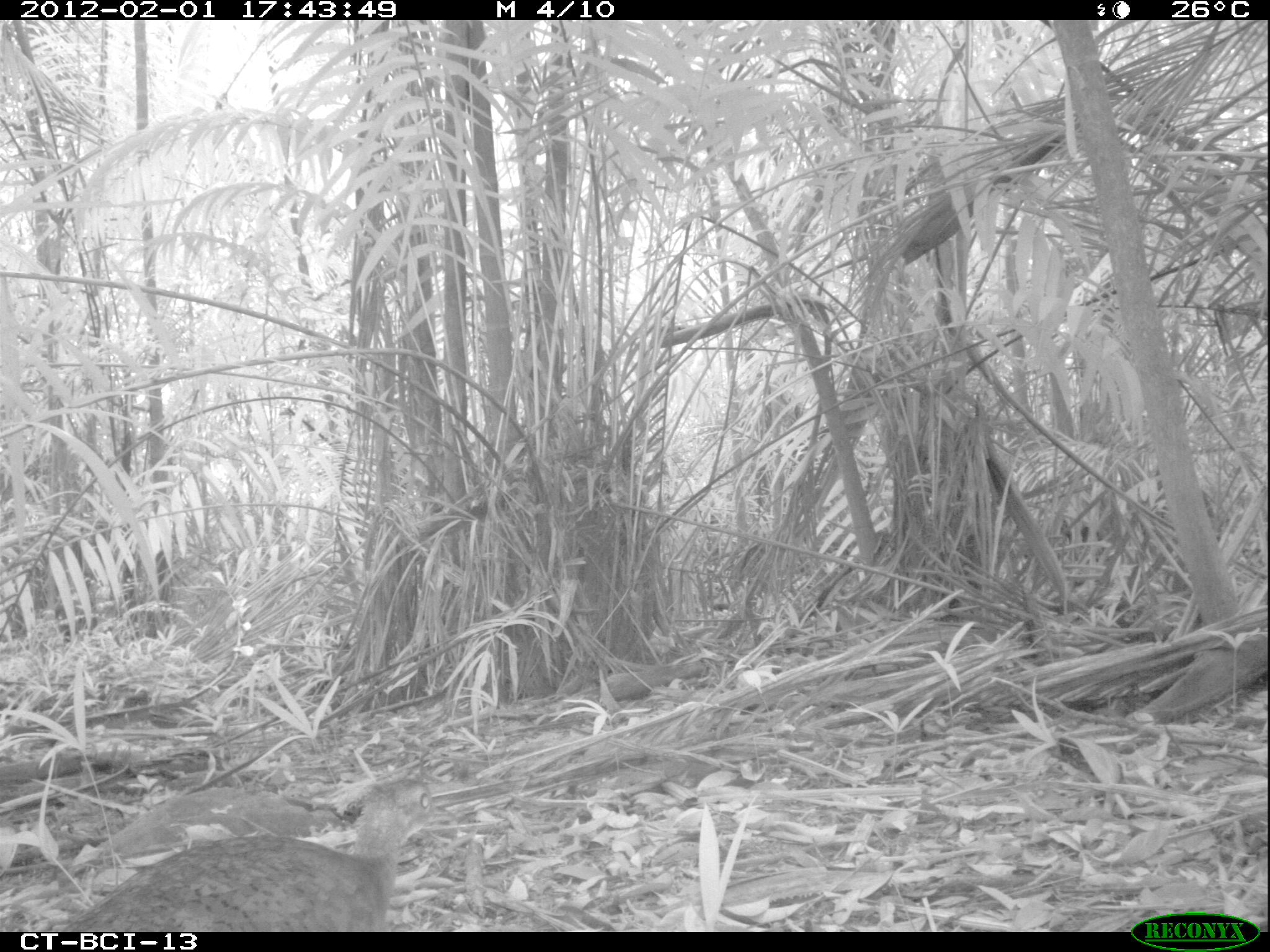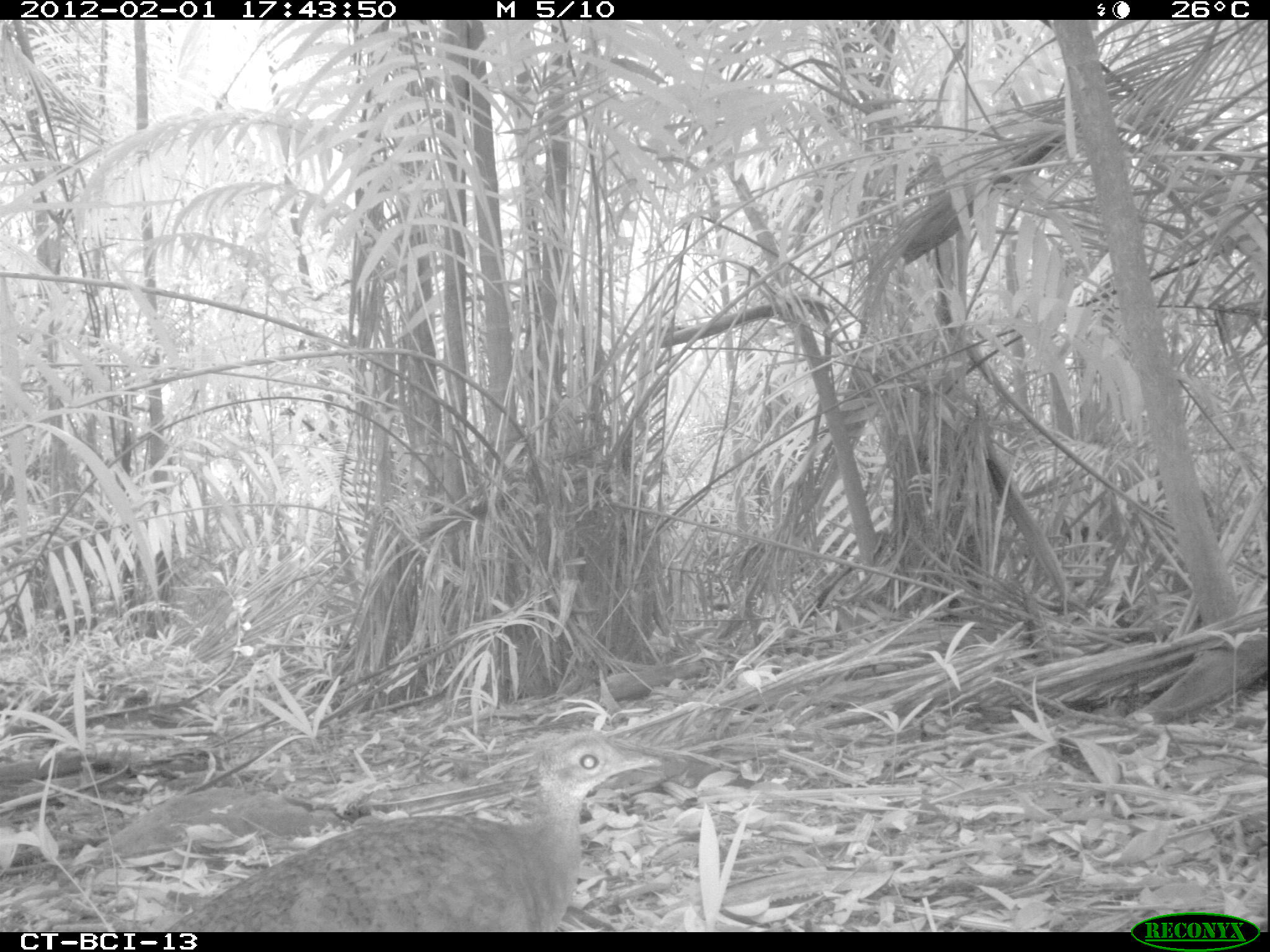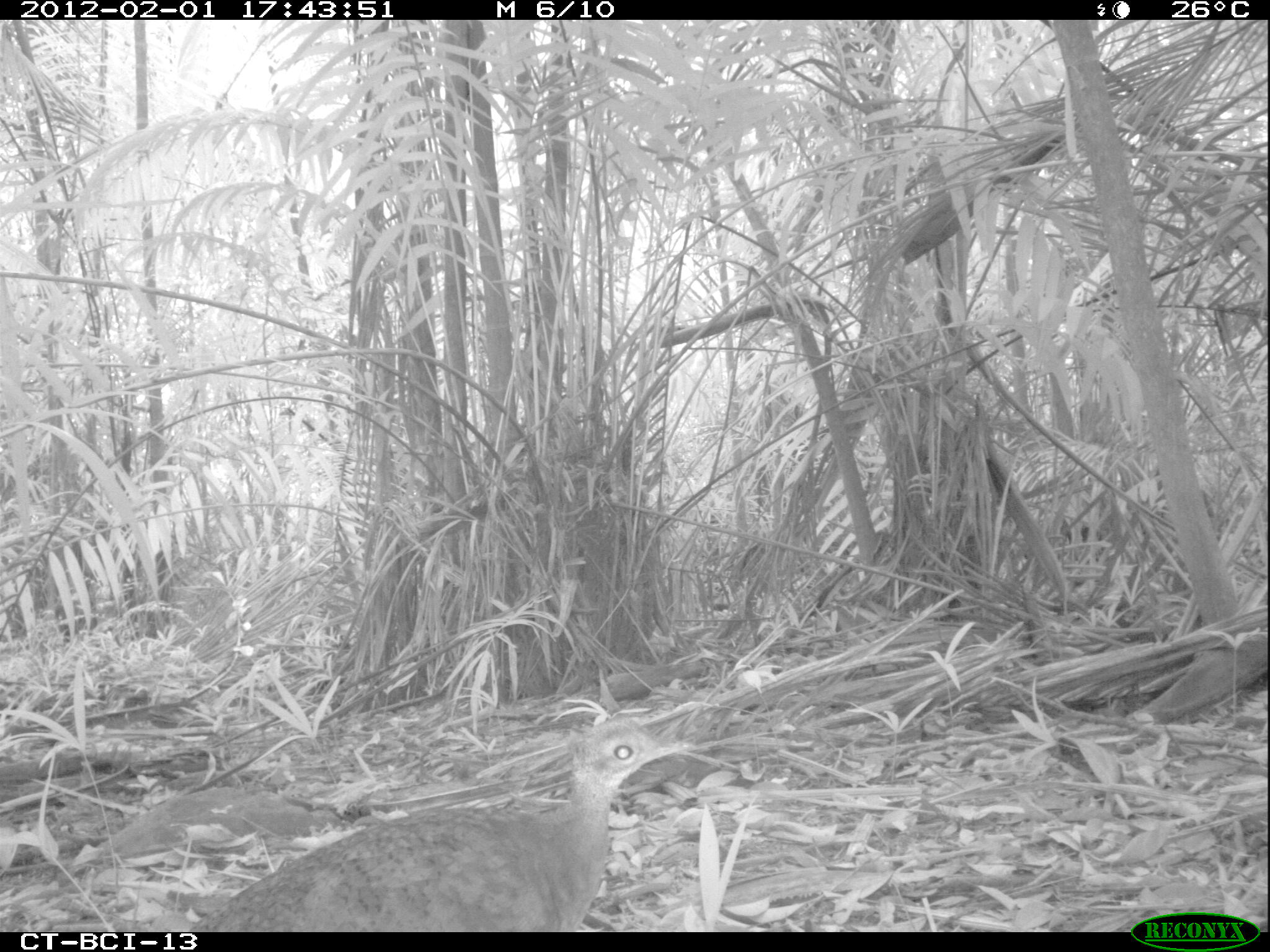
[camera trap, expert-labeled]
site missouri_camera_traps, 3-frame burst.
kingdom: Animalia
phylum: Chordata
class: Aves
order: Tinamiformes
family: Tinamidae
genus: Tinamus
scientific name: Tinamus major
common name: great tinamou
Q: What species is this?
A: Great tinamou (Tinamus major).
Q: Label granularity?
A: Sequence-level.